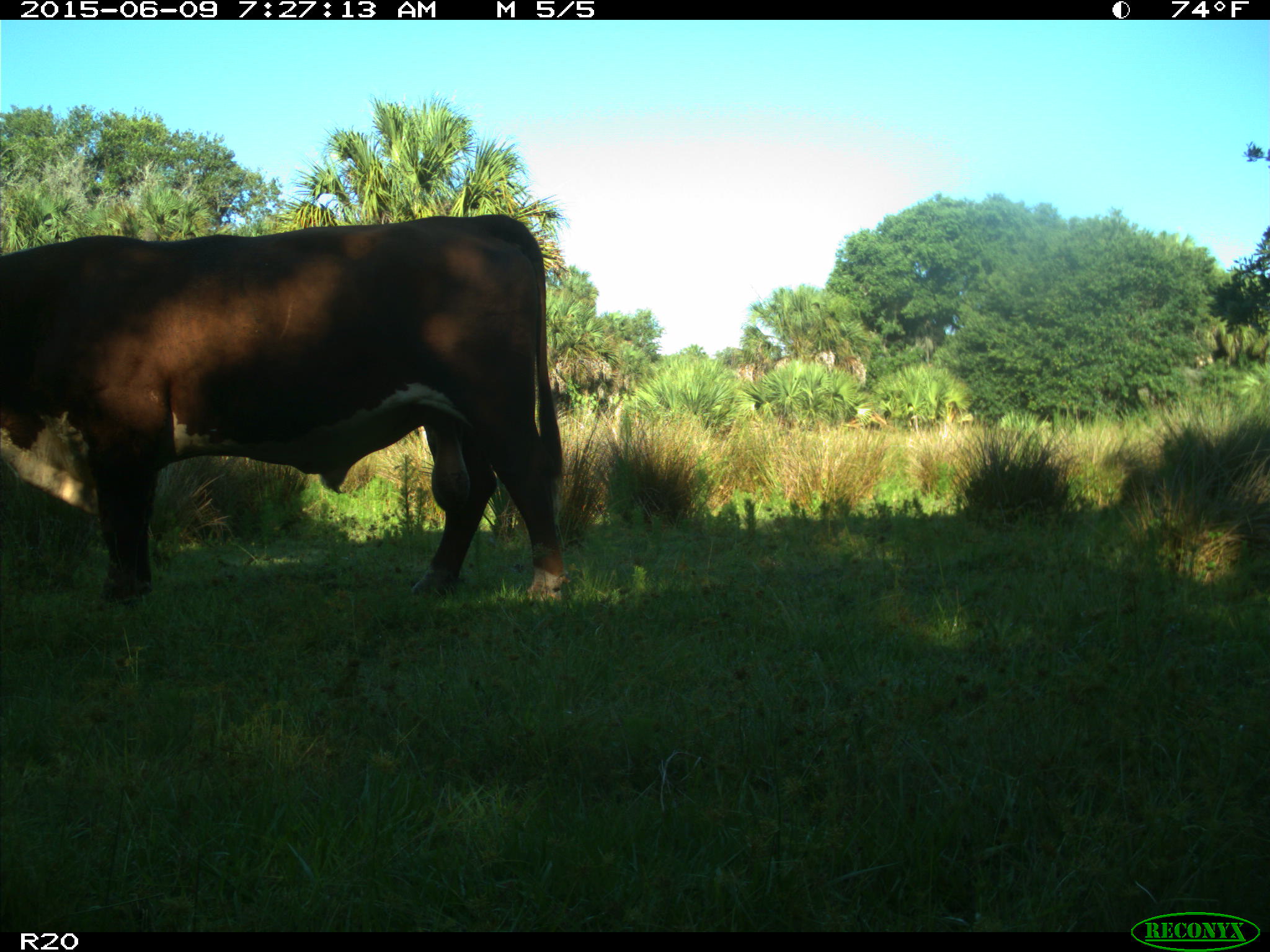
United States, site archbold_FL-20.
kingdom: Animalia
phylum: Chordata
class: Mammalia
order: Artiodactyla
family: Bovidae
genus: Bos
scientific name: Bos taurus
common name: domestic cow